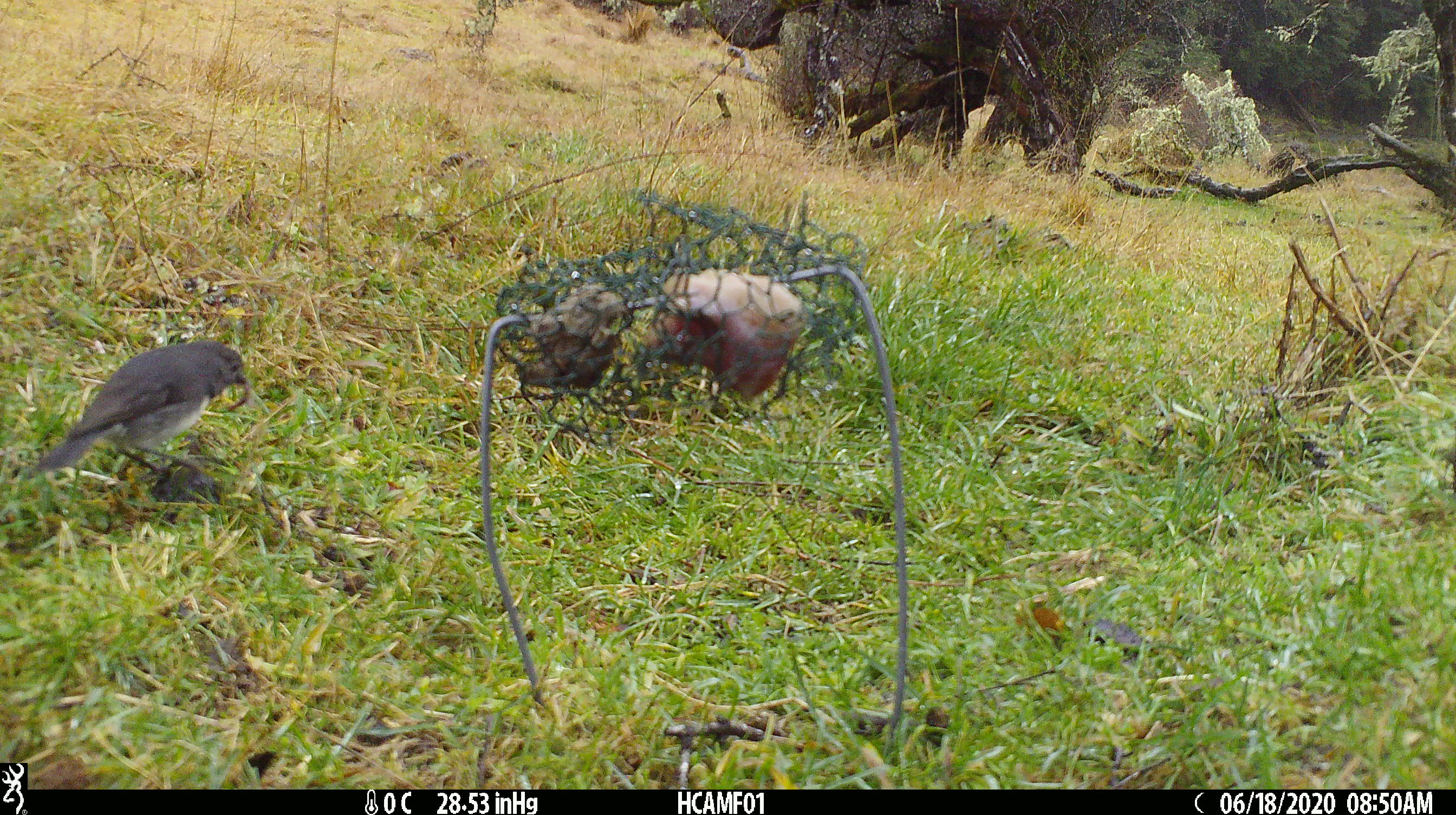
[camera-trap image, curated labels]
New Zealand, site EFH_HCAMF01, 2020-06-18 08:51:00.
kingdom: Animalia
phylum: Chordata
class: Aves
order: Passeriformes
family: Petroicidae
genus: Petroica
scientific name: Petroica australis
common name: new zealand robin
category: robin